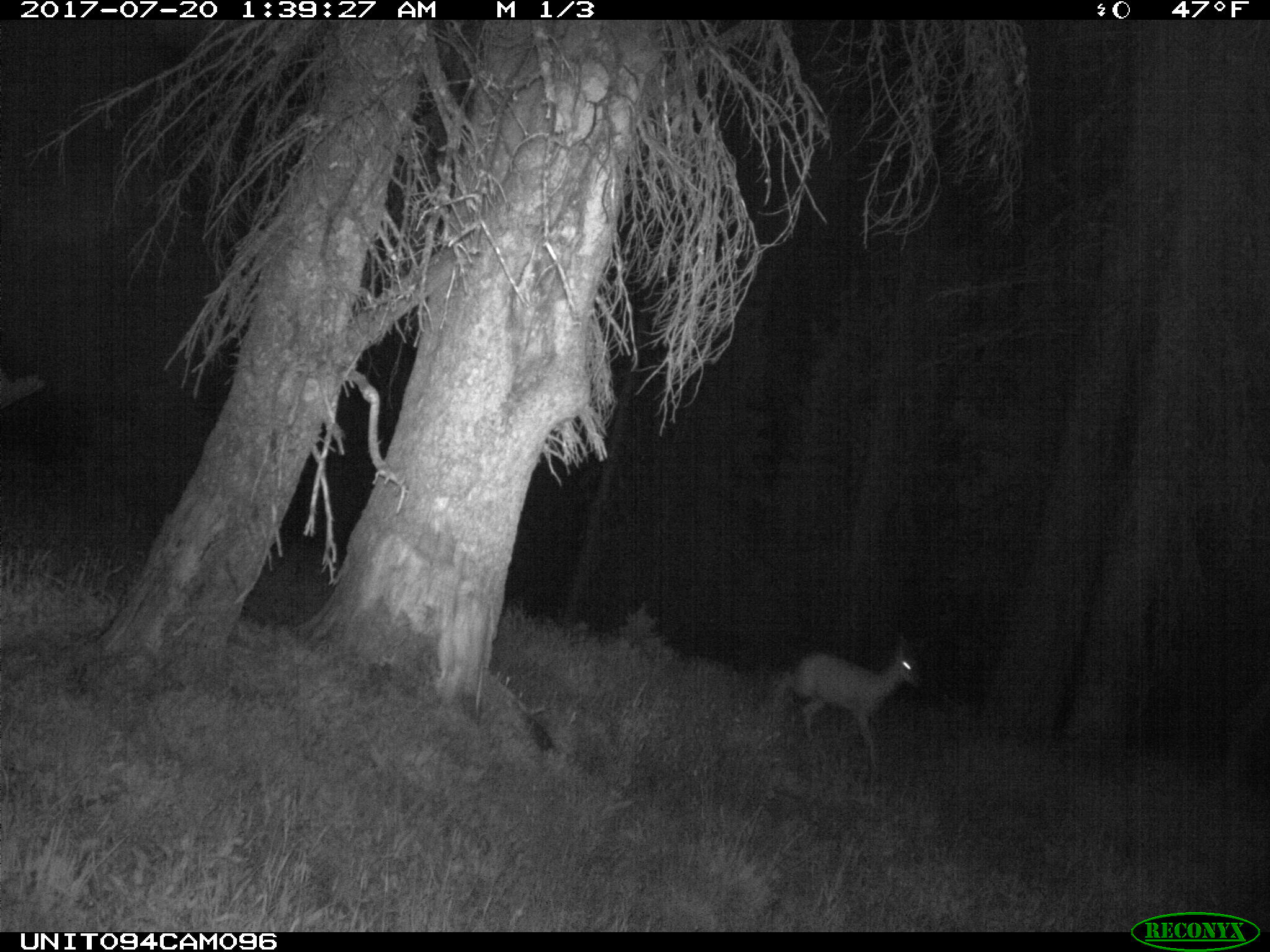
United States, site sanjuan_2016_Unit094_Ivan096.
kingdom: Animalia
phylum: Chordata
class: Mammalia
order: Artiodactyla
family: Cervidae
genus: Odocoileus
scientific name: Odocoileus hemionus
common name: mule deer